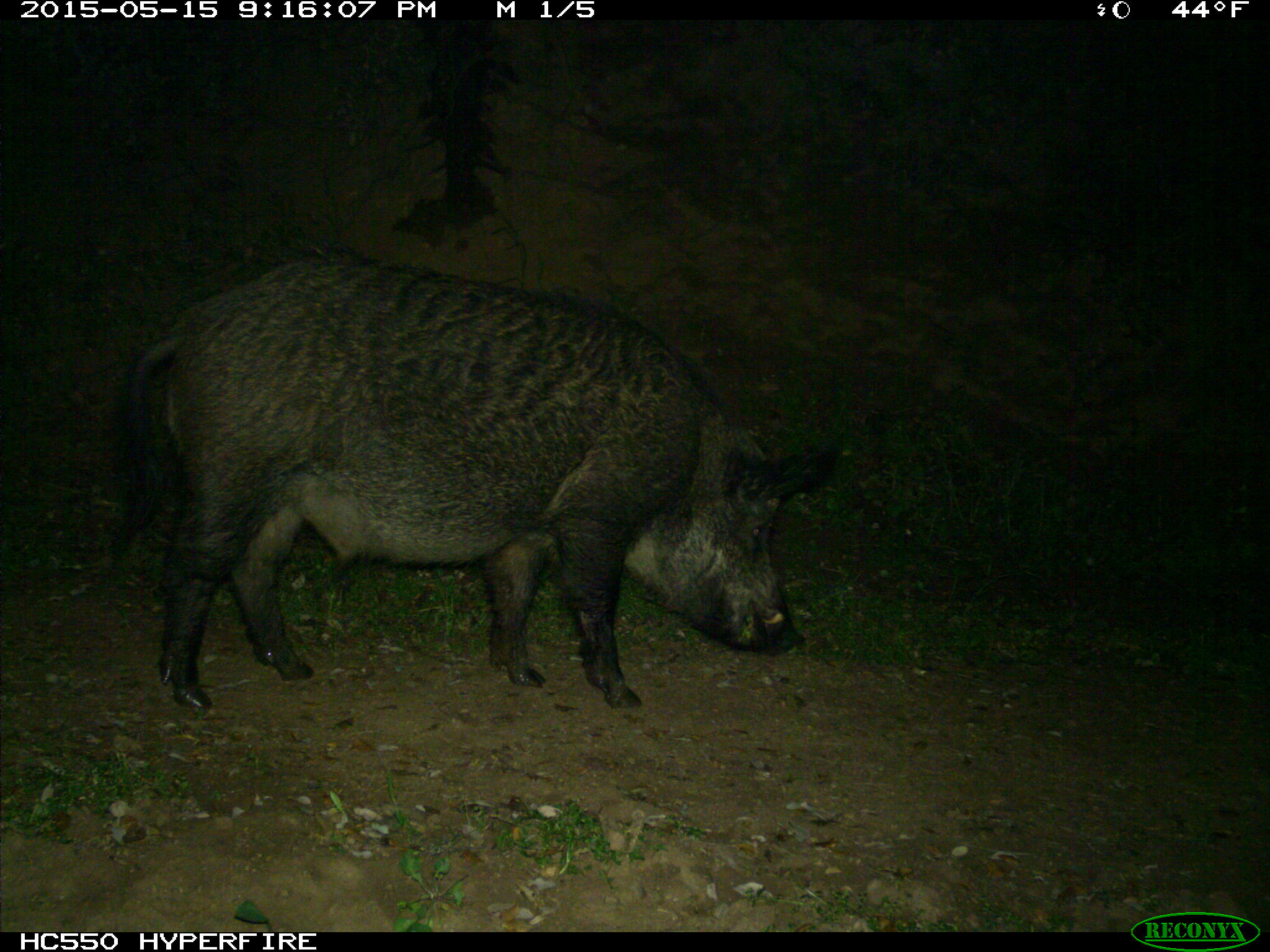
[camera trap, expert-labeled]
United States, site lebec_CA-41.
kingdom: Animalia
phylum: Chordata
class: Mammalia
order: Artiodactyla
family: Suidae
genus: Sus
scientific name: Sus scrofa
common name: wild boar